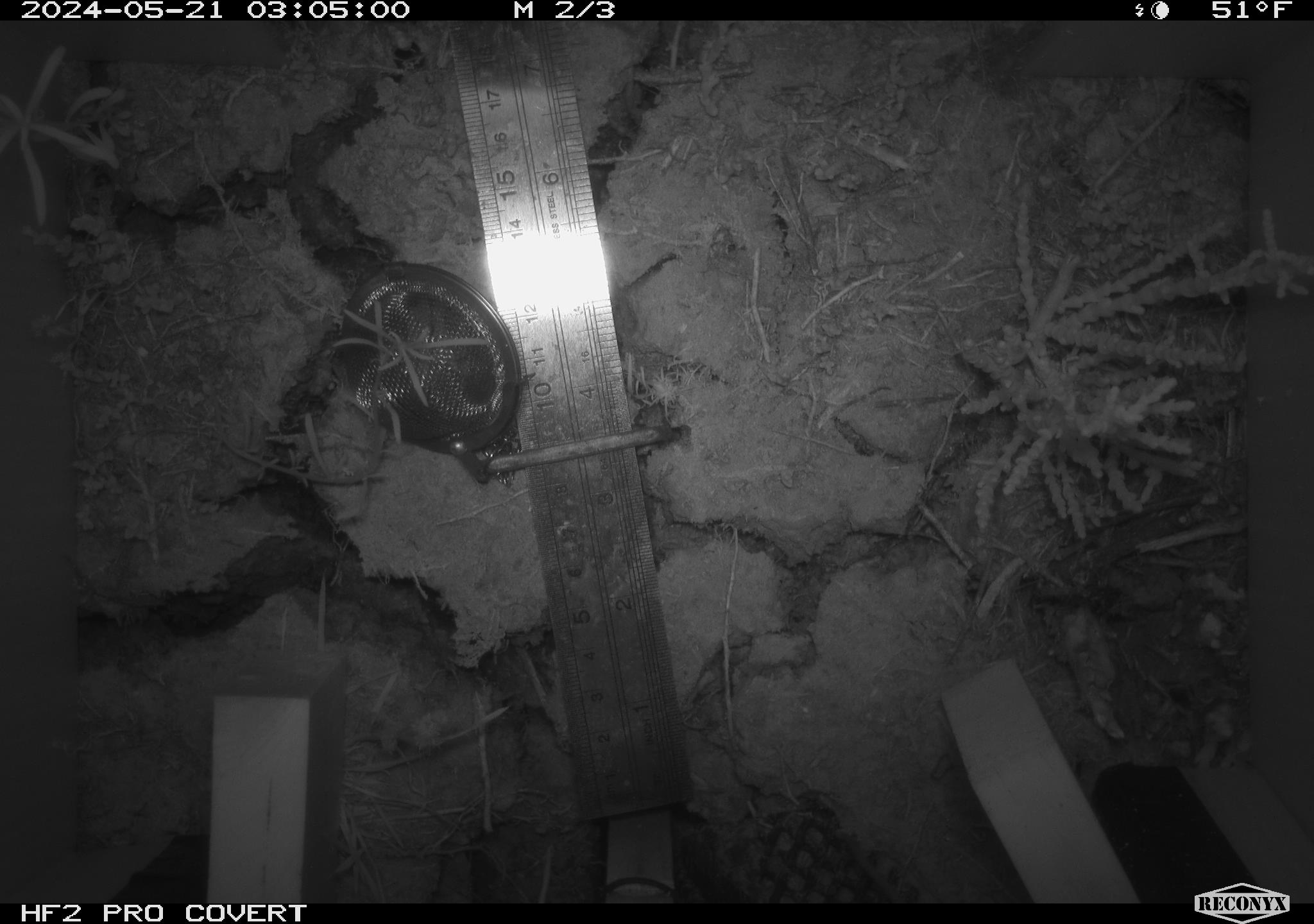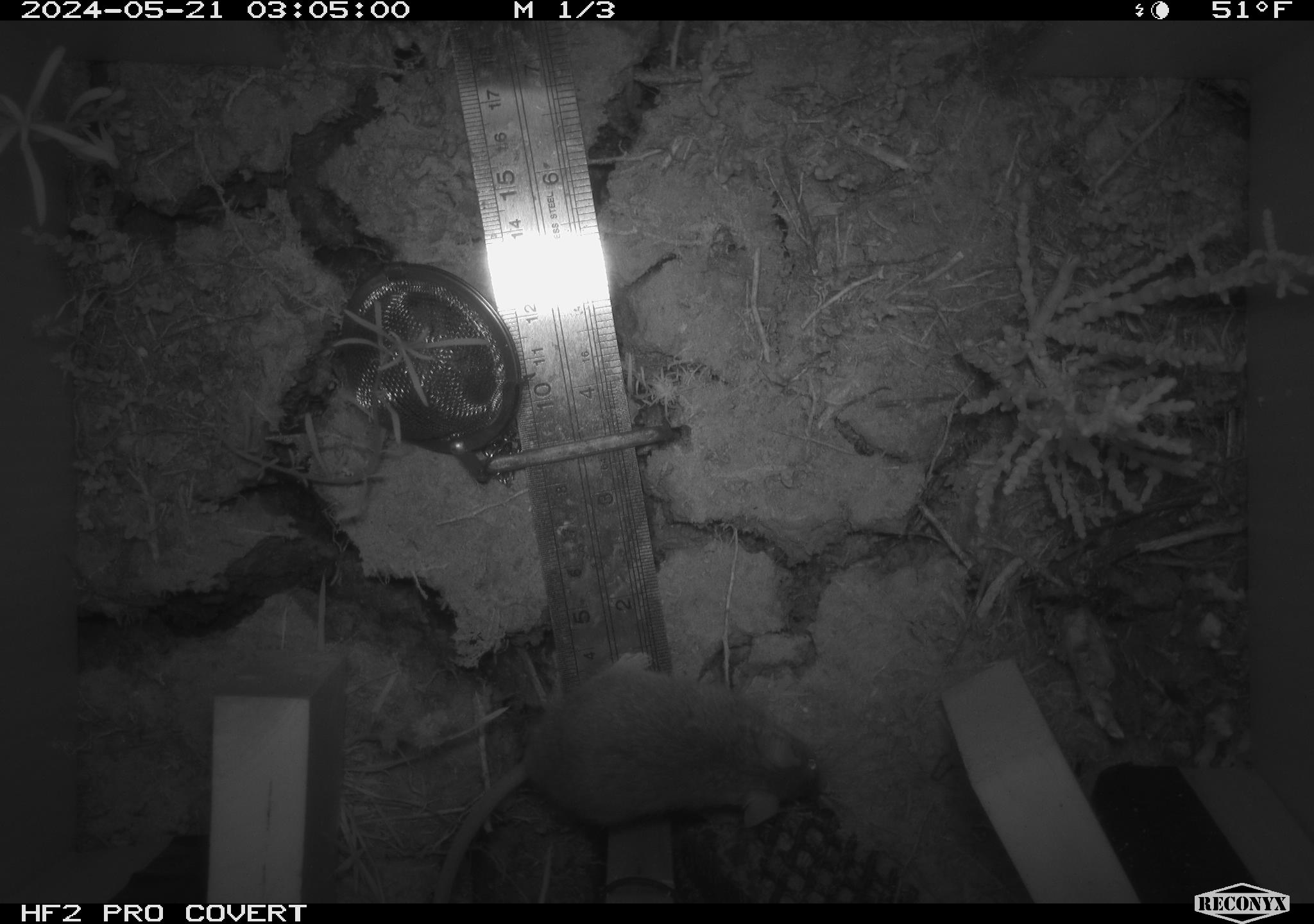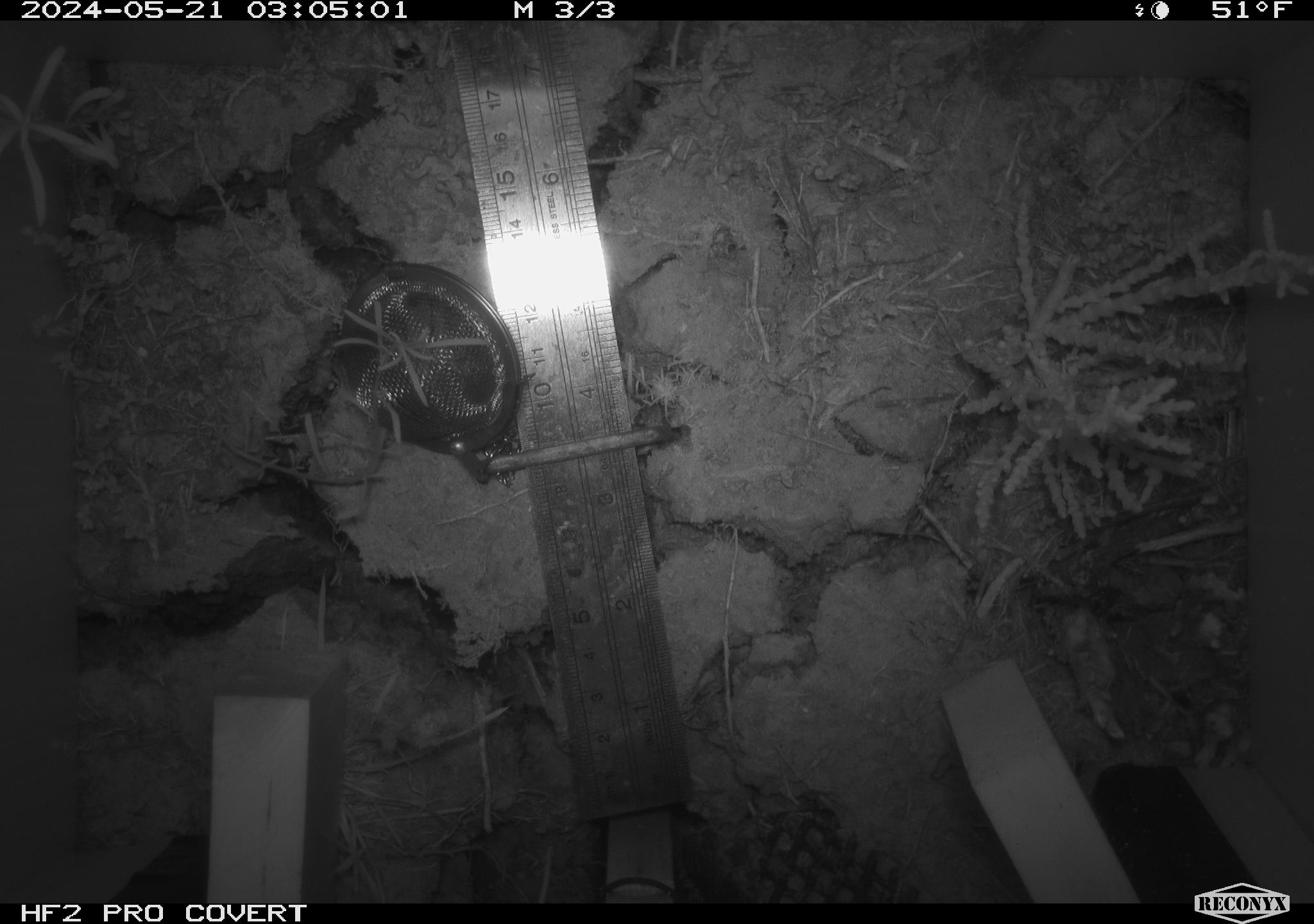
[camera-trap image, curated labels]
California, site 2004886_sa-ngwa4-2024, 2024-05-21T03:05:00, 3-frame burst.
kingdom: Animalia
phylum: Chordata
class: Mammalia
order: Rodentia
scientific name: Rodentia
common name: mouse species